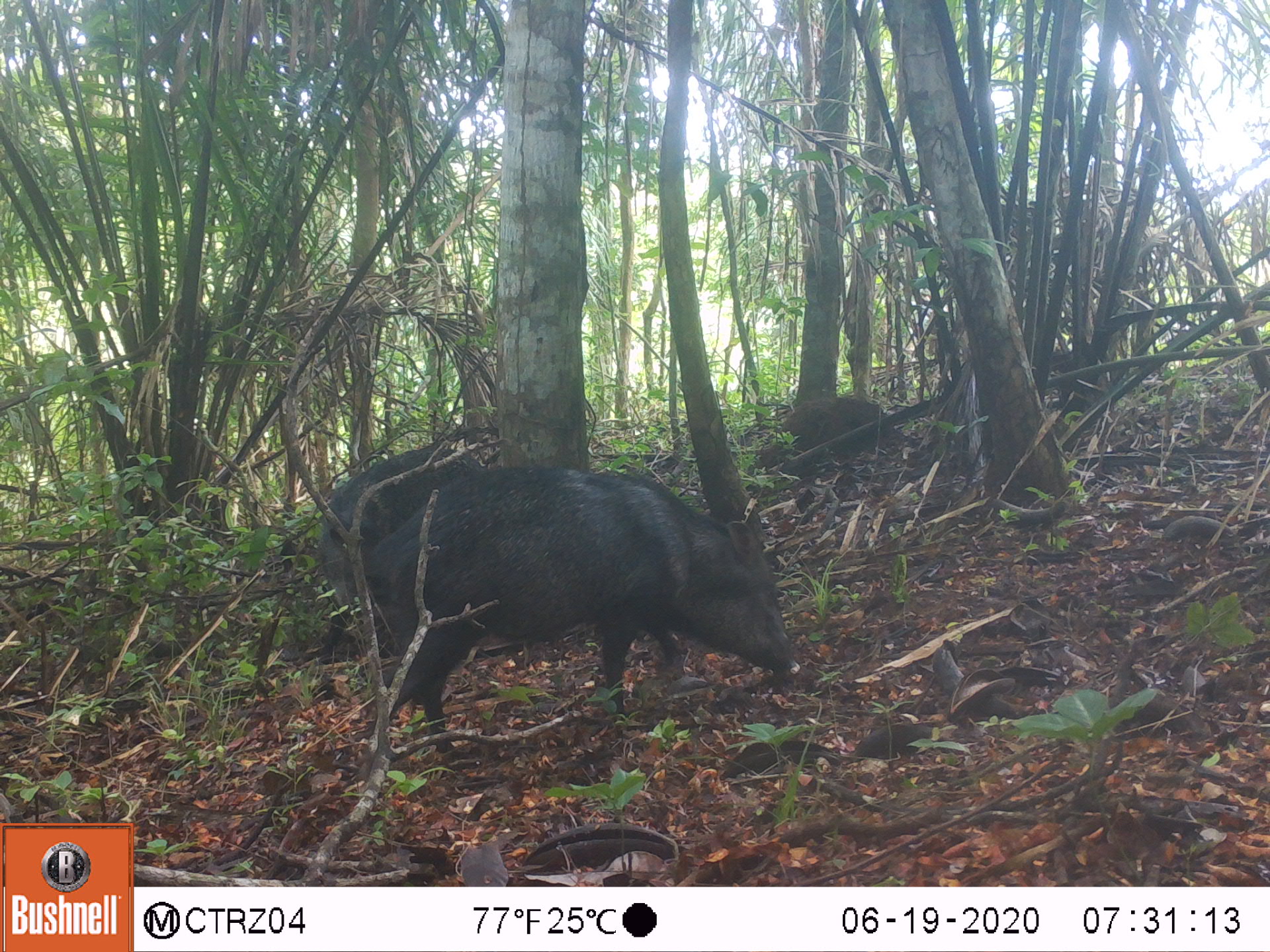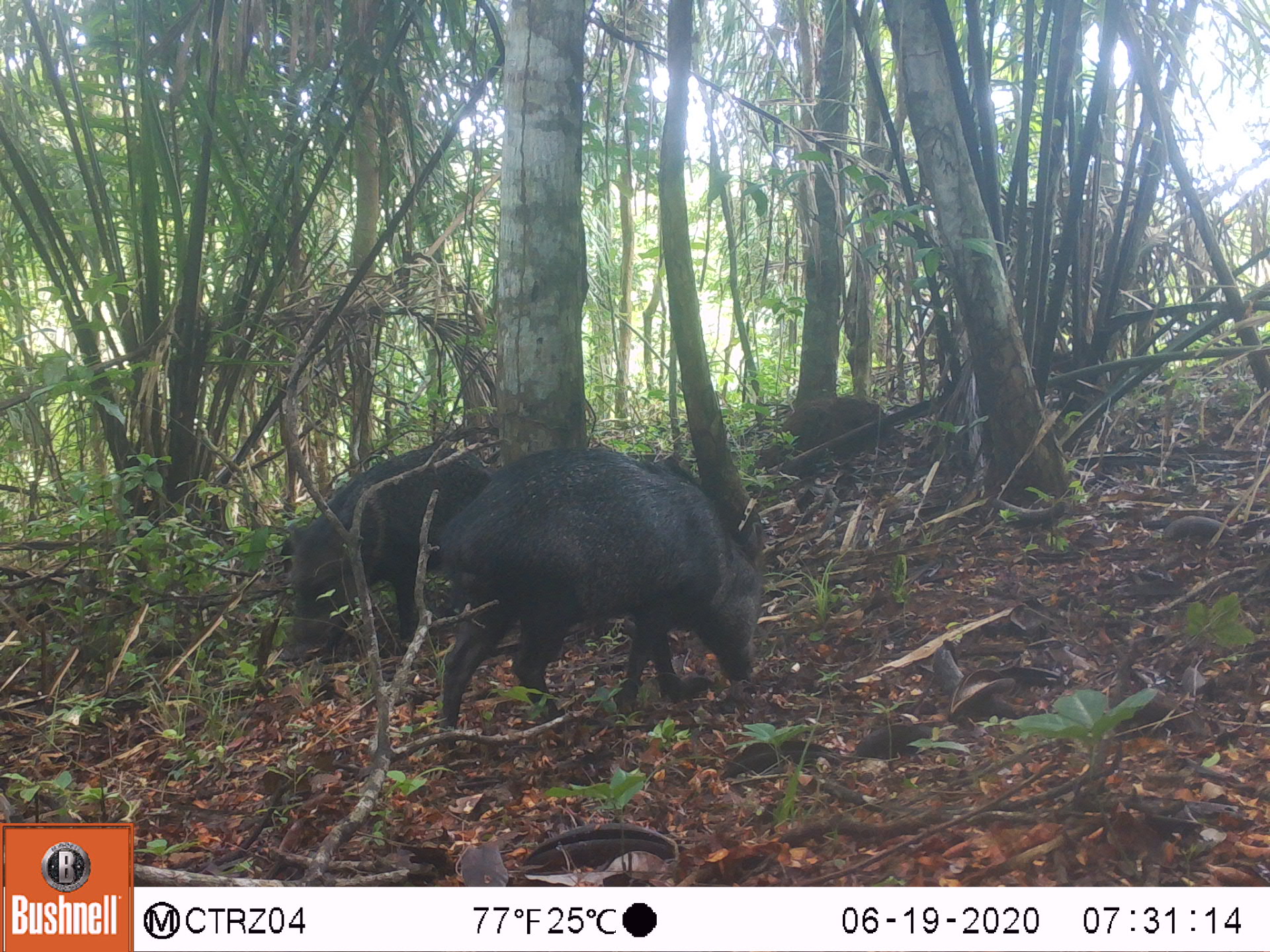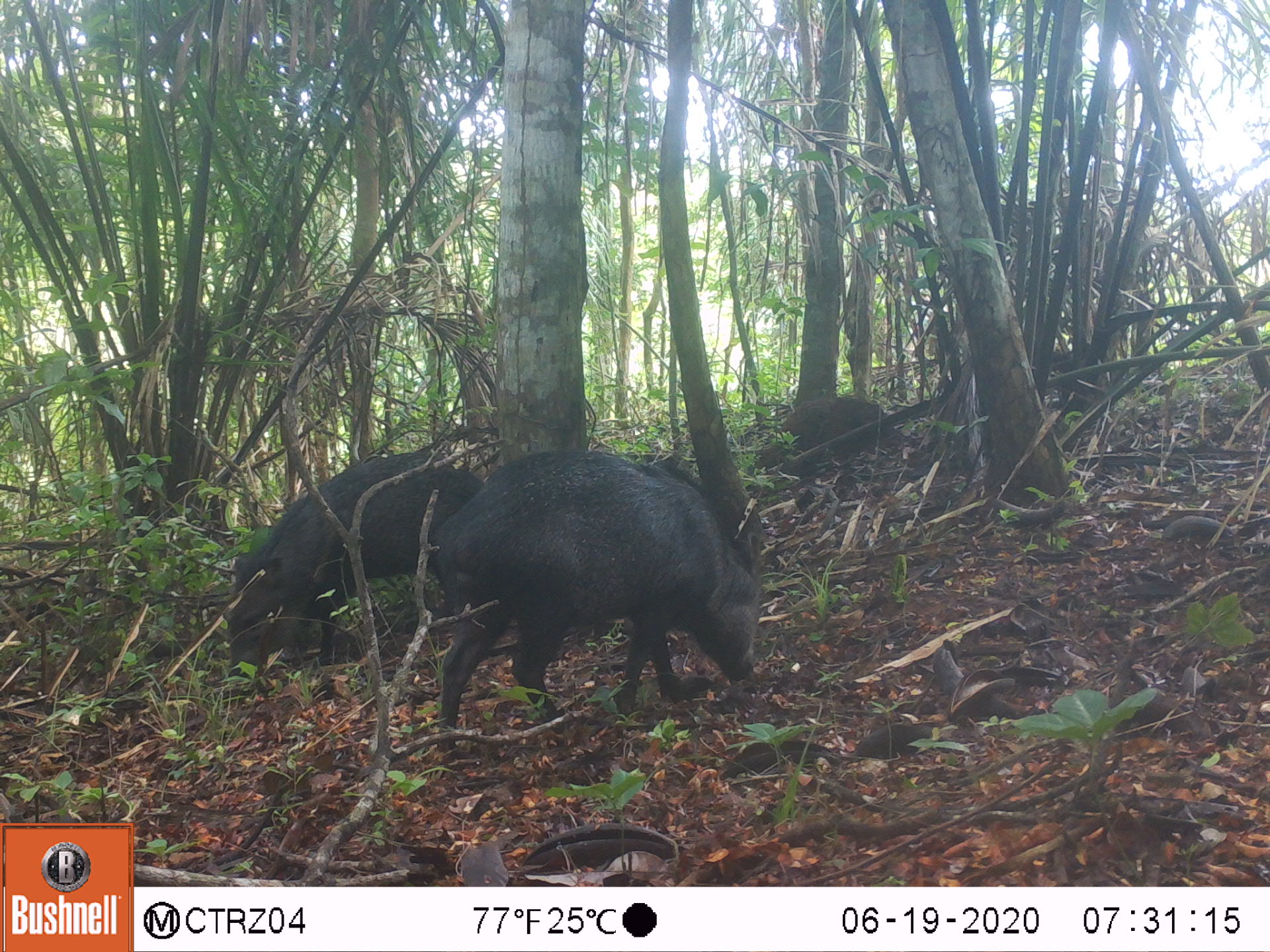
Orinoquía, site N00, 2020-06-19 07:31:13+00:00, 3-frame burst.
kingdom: Animalia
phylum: Chordata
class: Mammalia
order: Artiodactyla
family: Tayassuidae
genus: Pecari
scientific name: Pecari tajacu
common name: collared peccary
Collared peccary (Pecari tajacu).